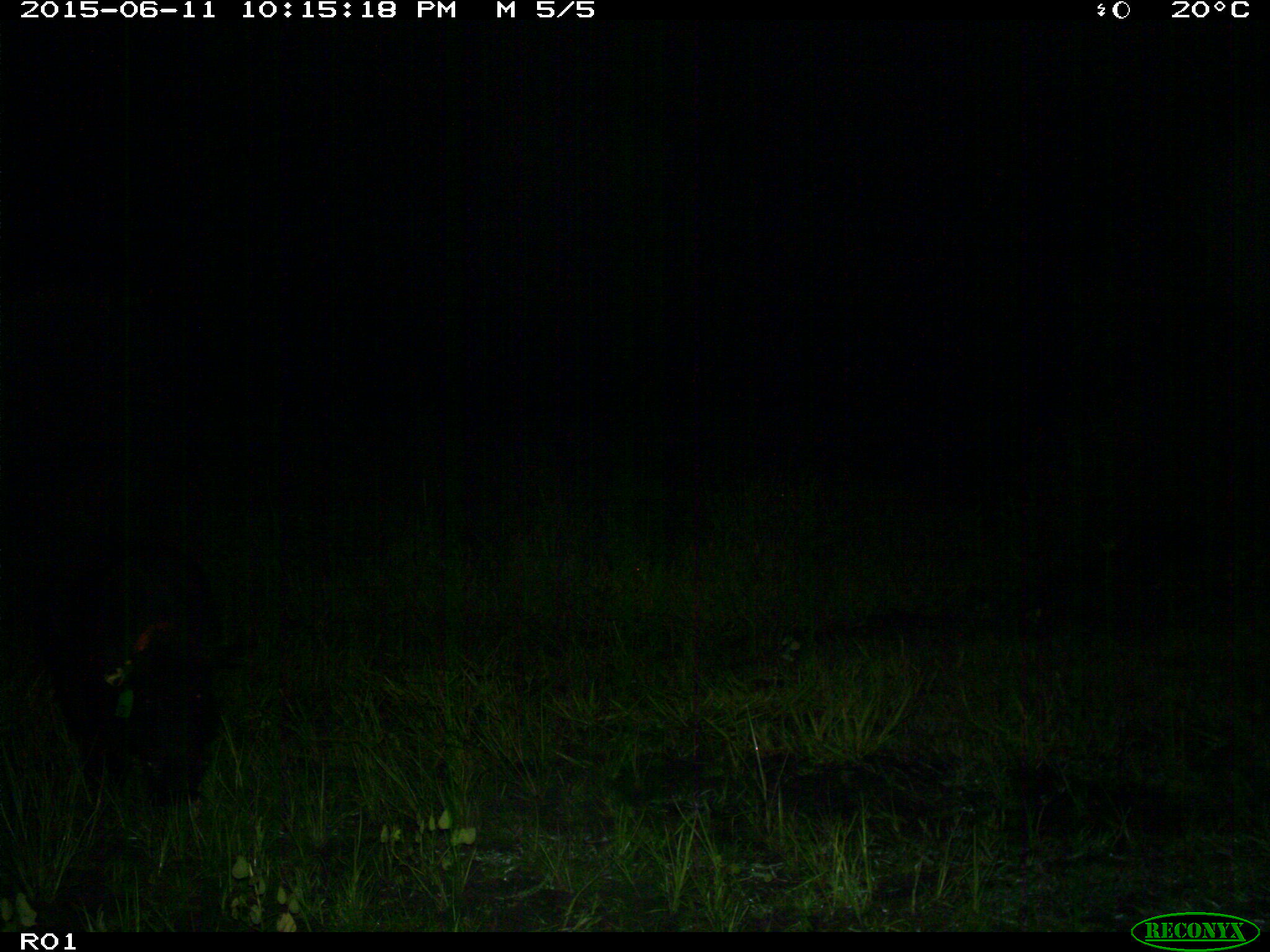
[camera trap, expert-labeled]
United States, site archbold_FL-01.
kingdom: Animalia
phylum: Chordata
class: Mammalia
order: Artiodactyla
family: Suidae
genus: Sus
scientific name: Sus scrofa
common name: wild boar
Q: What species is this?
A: Sus scrofa (wild boar).